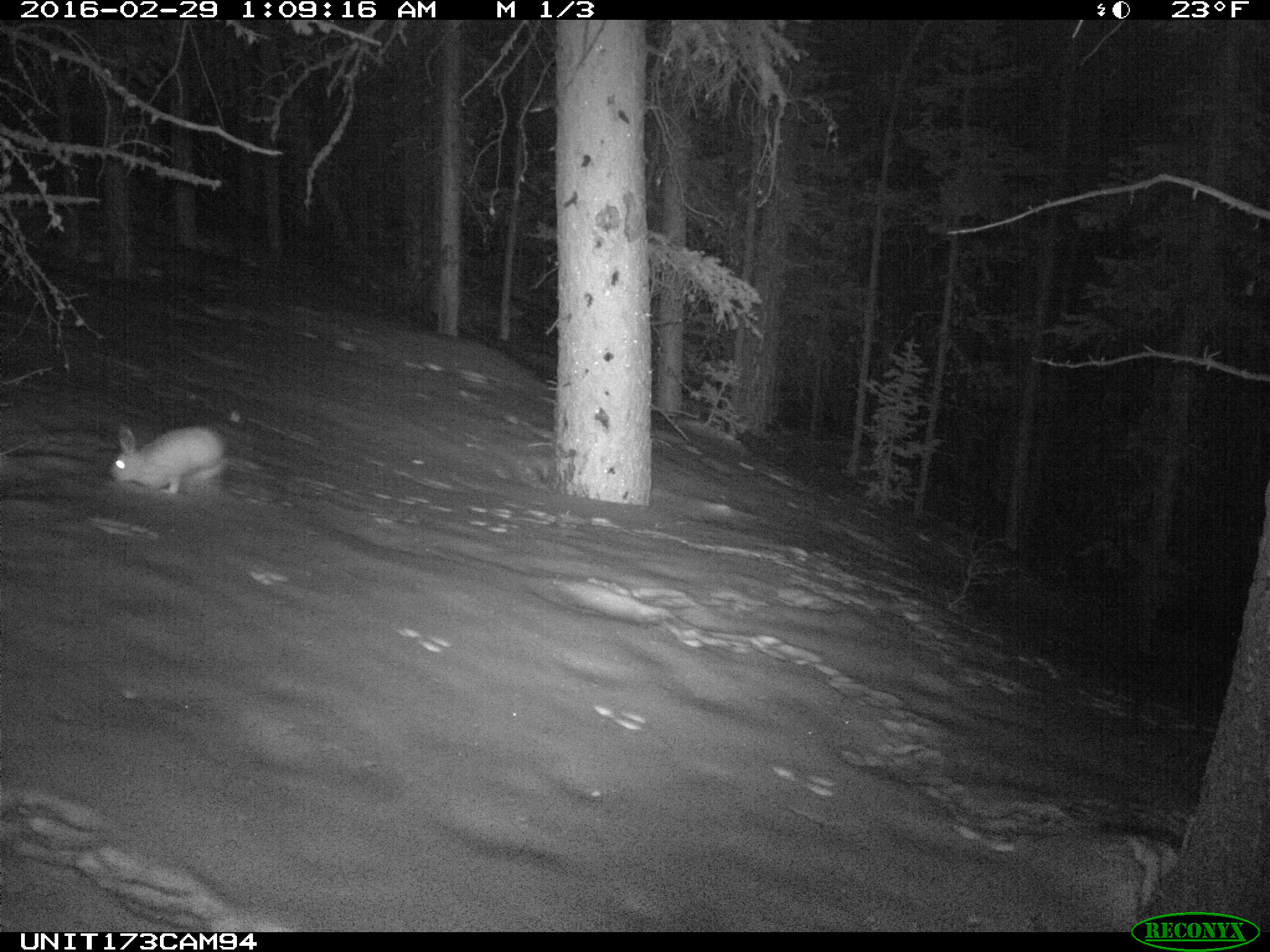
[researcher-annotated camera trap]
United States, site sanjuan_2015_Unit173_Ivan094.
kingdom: Animalia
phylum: Chordata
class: Mammalia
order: Lagomorpha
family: Leporidae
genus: Lepus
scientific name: Lepus americanus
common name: snowshoe hare